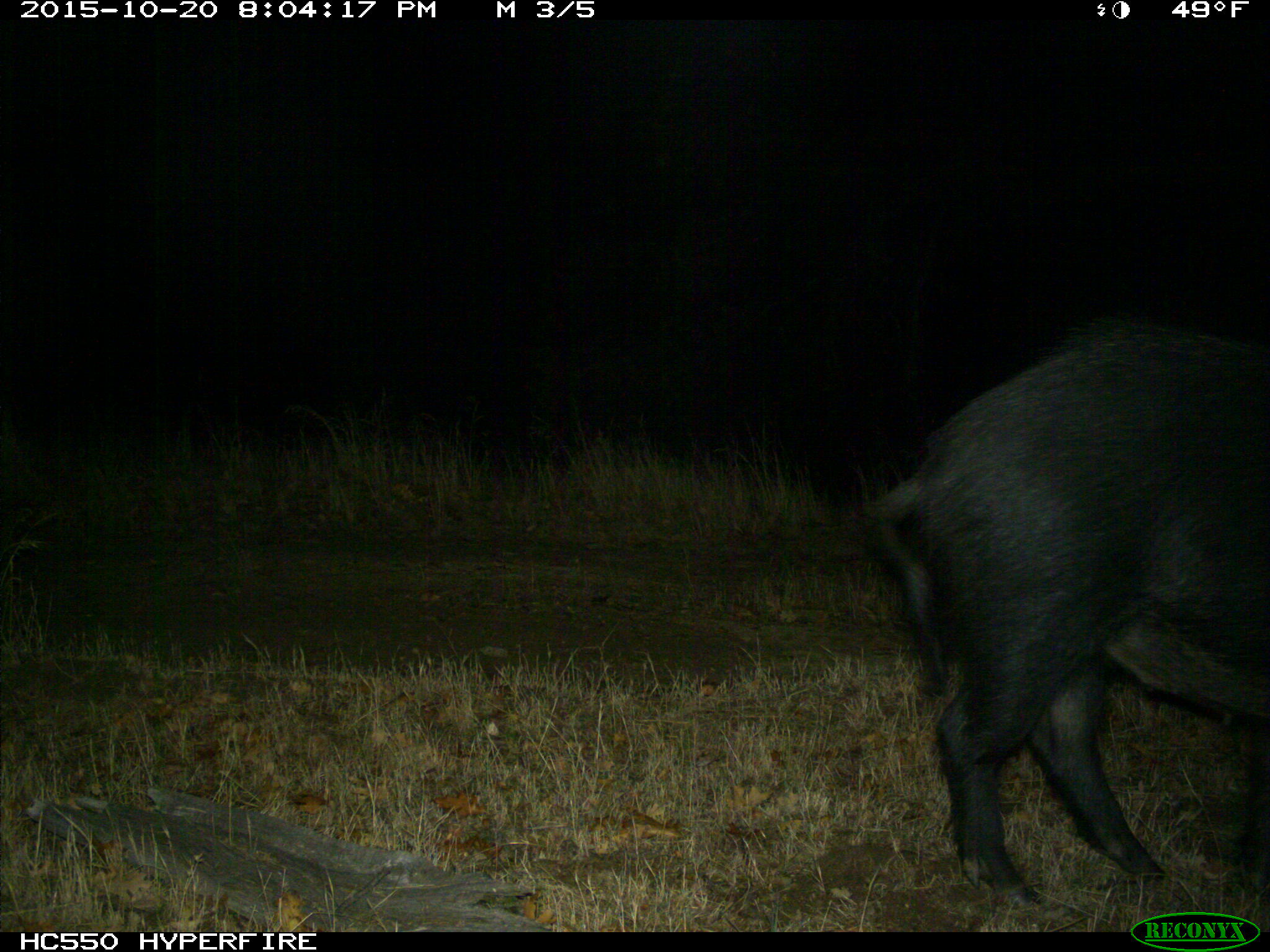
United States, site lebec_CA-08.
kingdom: Animalia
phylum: Chordata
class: Mammalia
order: Artiodactyla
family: Suidae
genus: Sus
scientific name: Sus scrofa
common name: wild boar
Sus scrofa (wild boar).